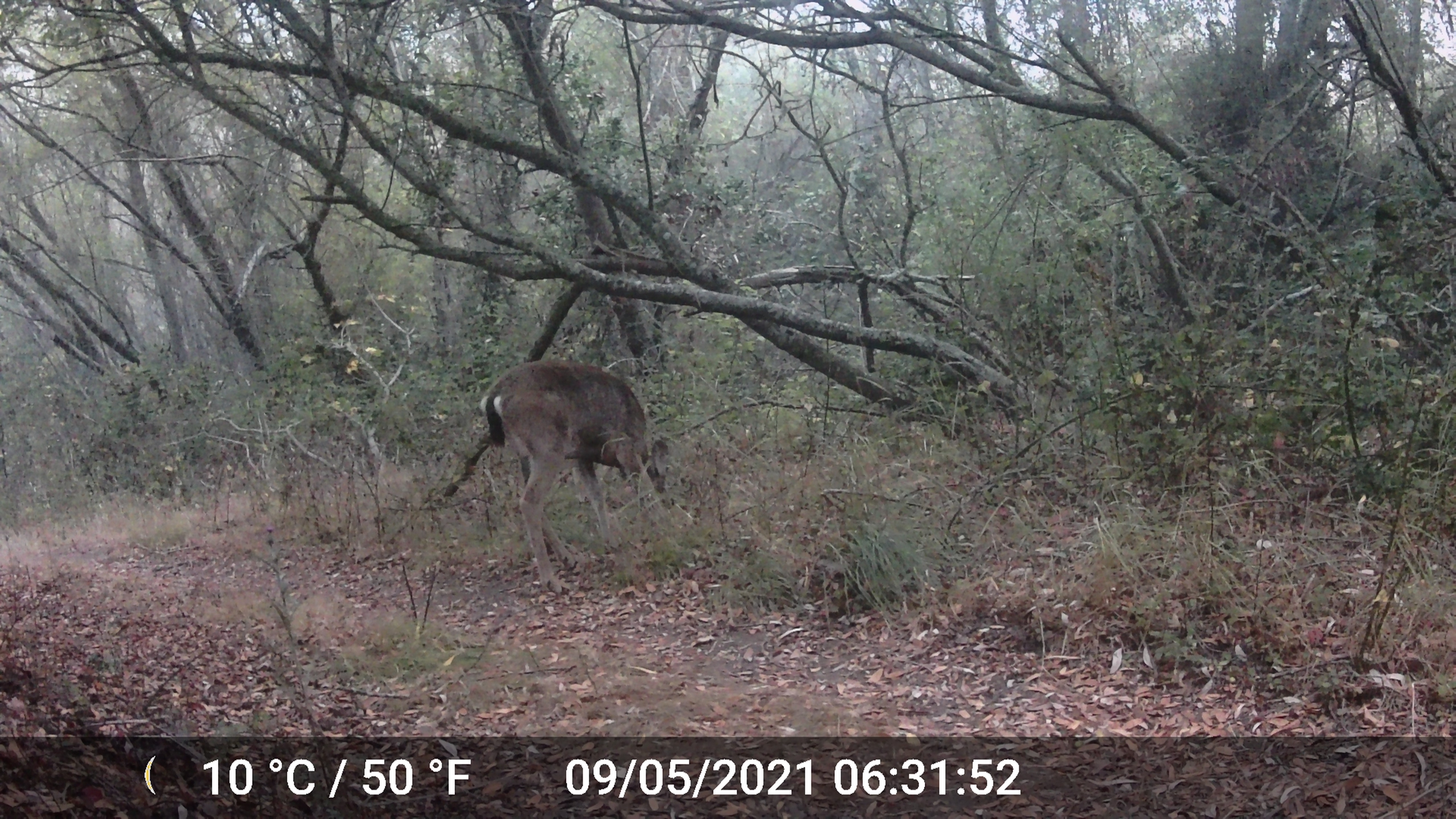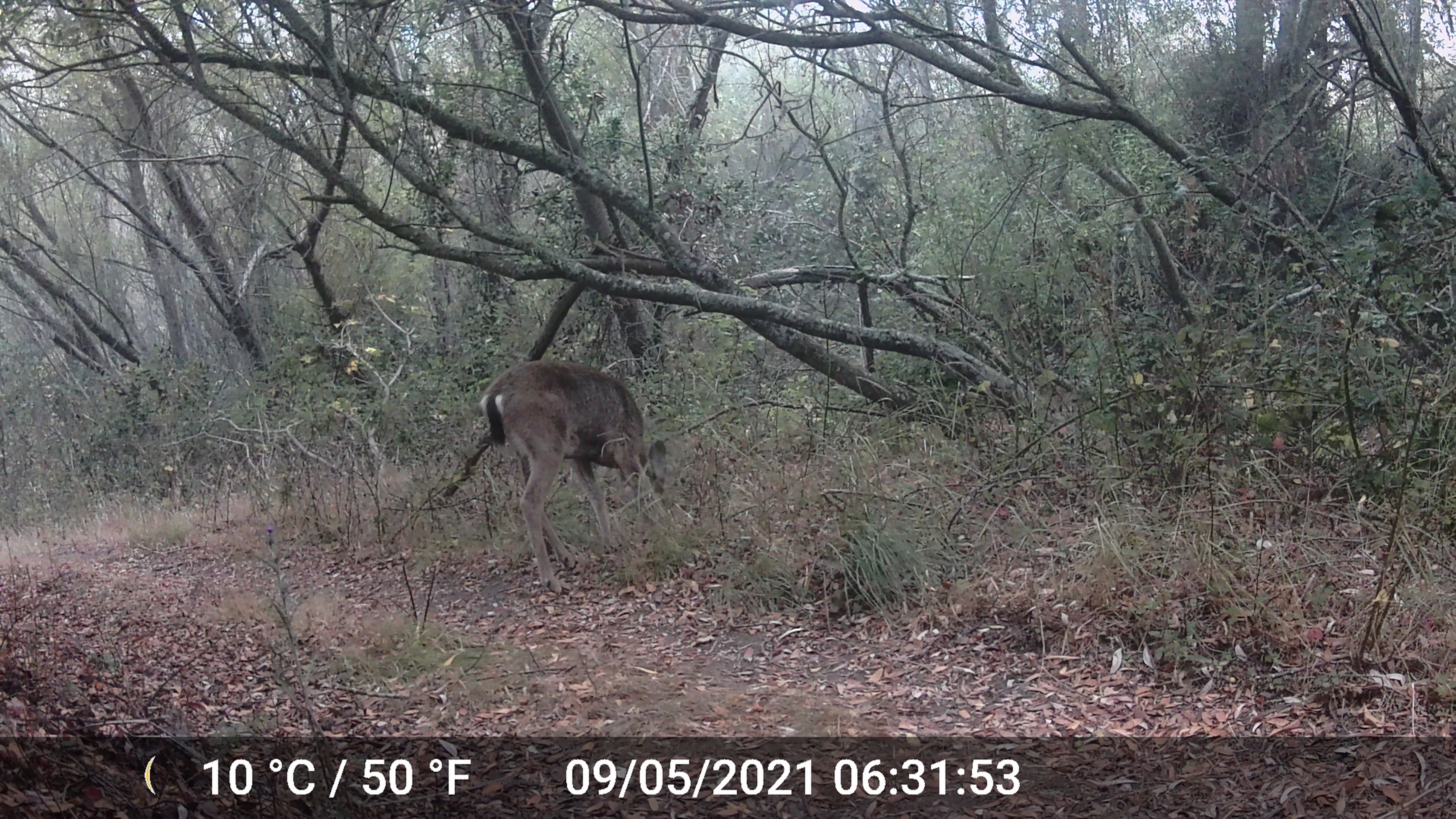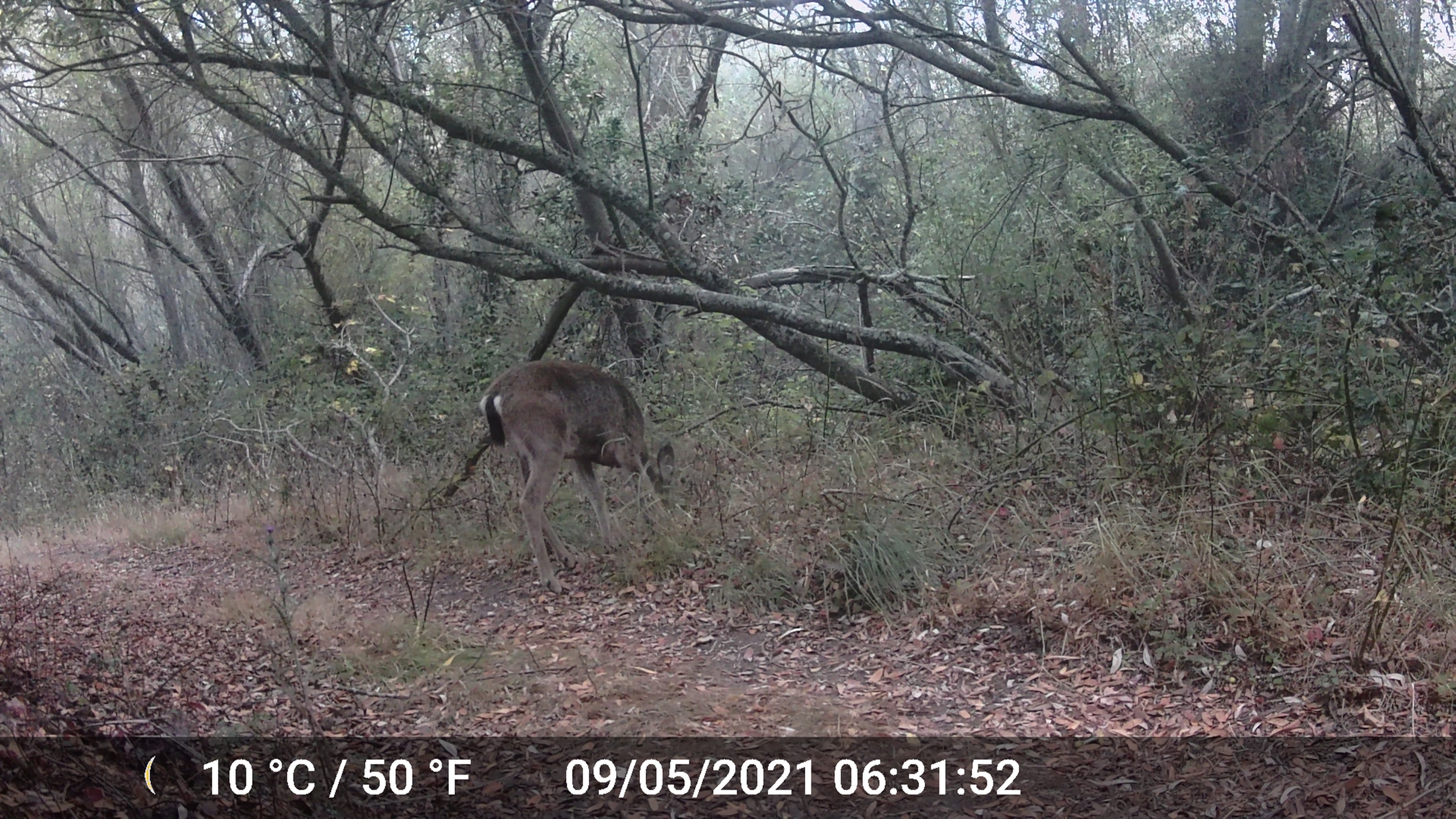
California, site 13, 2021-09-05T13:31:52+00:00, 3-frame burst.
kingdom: Animalia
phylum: Chordata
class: Mammalia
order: Artiodactyla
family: Cervidae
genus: Odocoileus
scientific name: Odocoileus hemionus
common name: mule deer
Mule deer (Odocoileus hemionus).